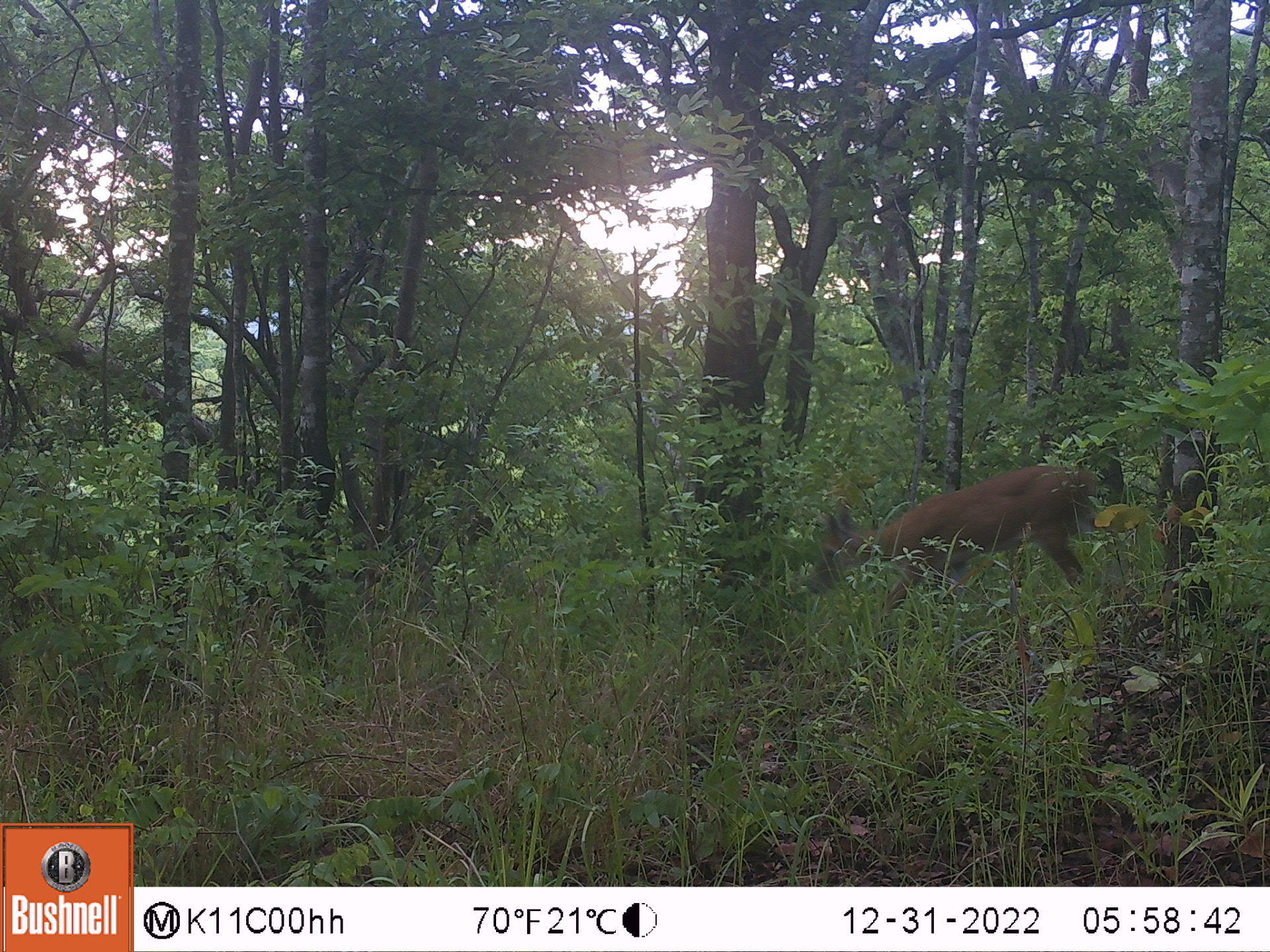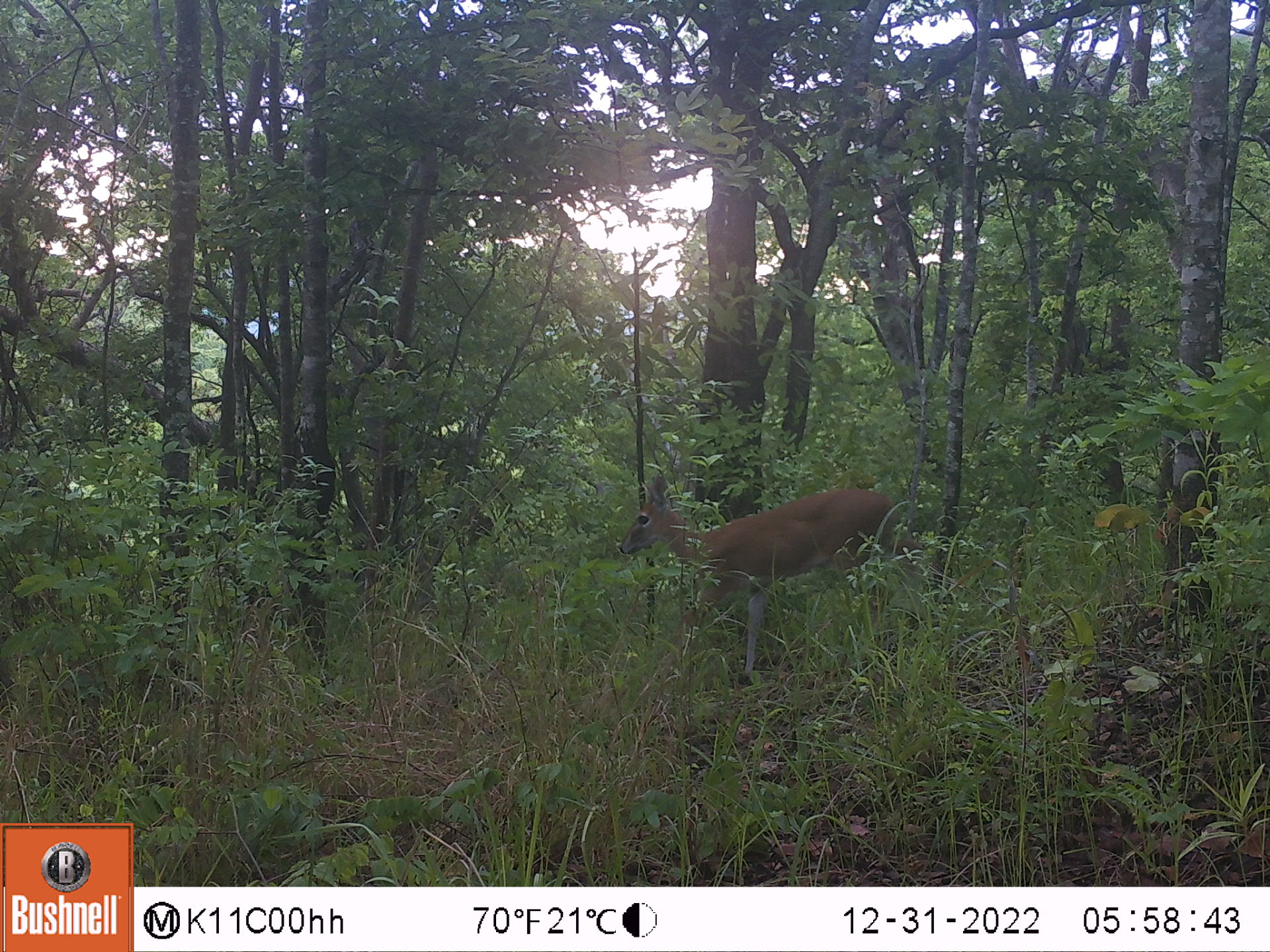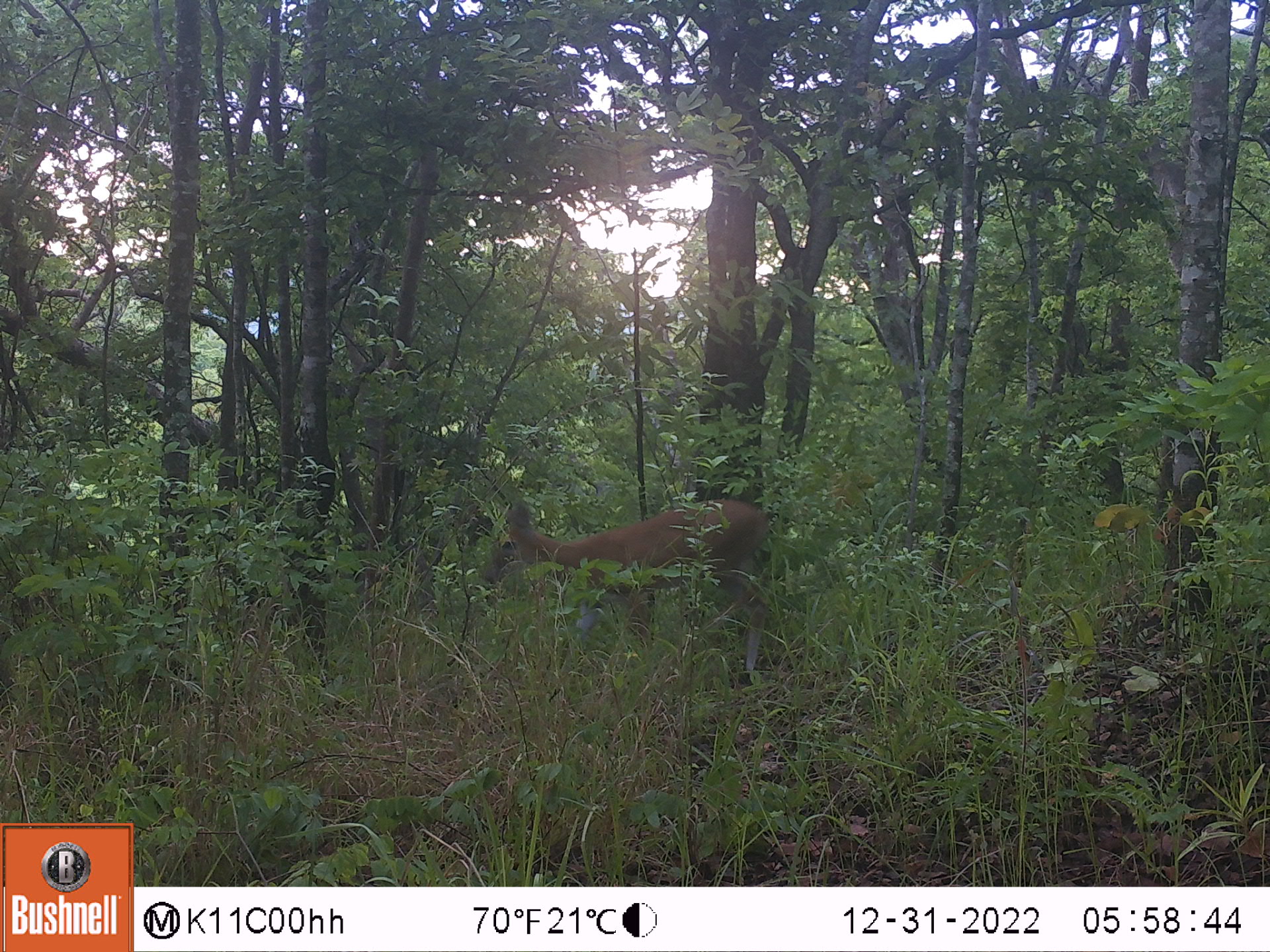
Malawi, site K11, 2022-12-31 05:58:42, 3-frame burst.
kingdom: Animalia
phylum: Chordata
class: Mammalia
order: Artiodactyla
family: Bovidae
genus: Sylvicapra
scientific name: Sylvicapra grimmia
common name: common duiker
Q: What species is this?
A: Common duiker (Sylvicapra grimmia).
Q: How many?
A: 1.